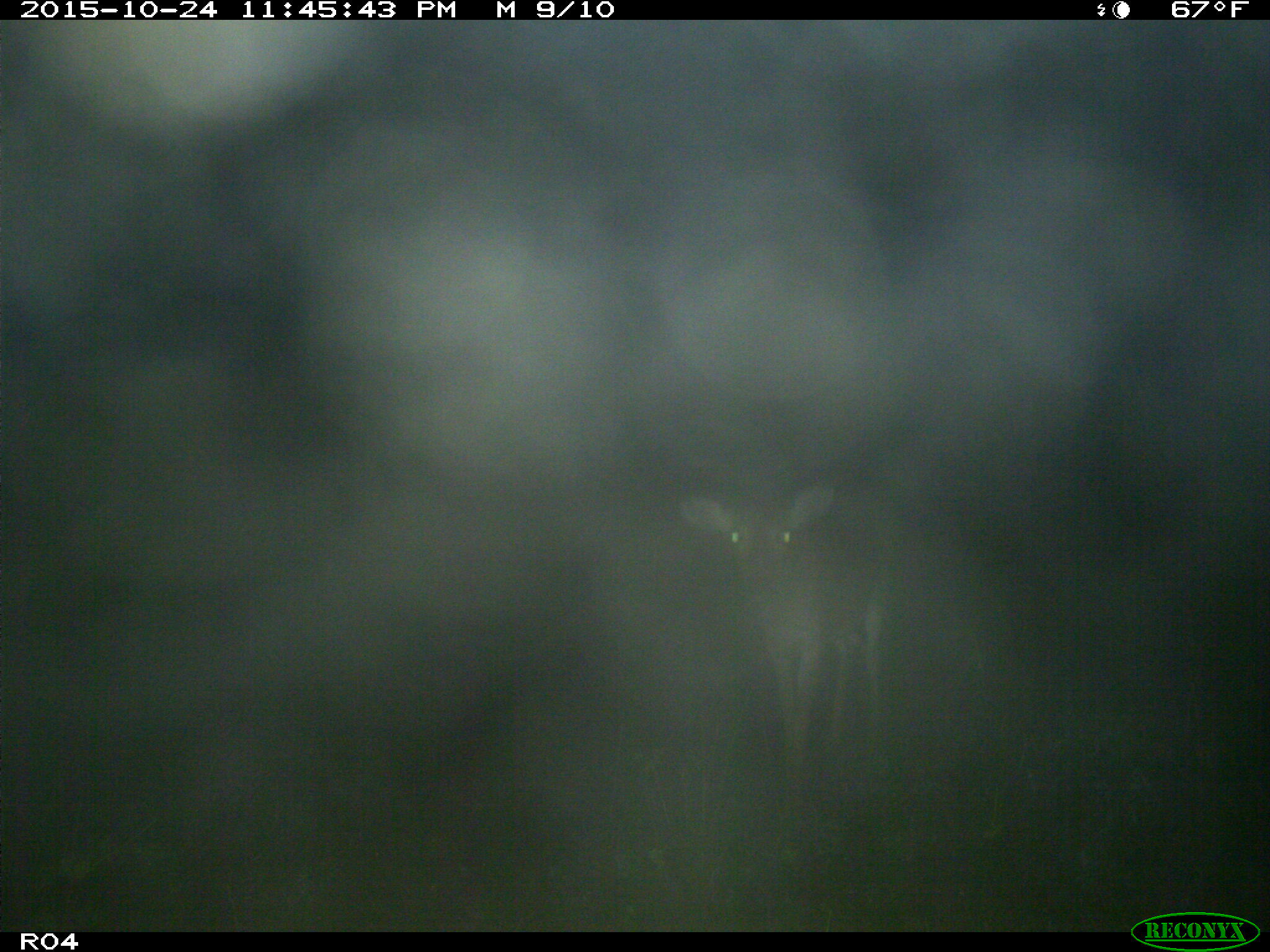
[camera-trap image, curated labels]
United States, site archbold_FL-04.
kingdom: Animalia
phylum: Chordata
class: Mammalia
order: Artiodactyla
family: Cervidae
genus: Odocoileus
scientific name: Odocoileus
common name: deer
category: unidentified deer